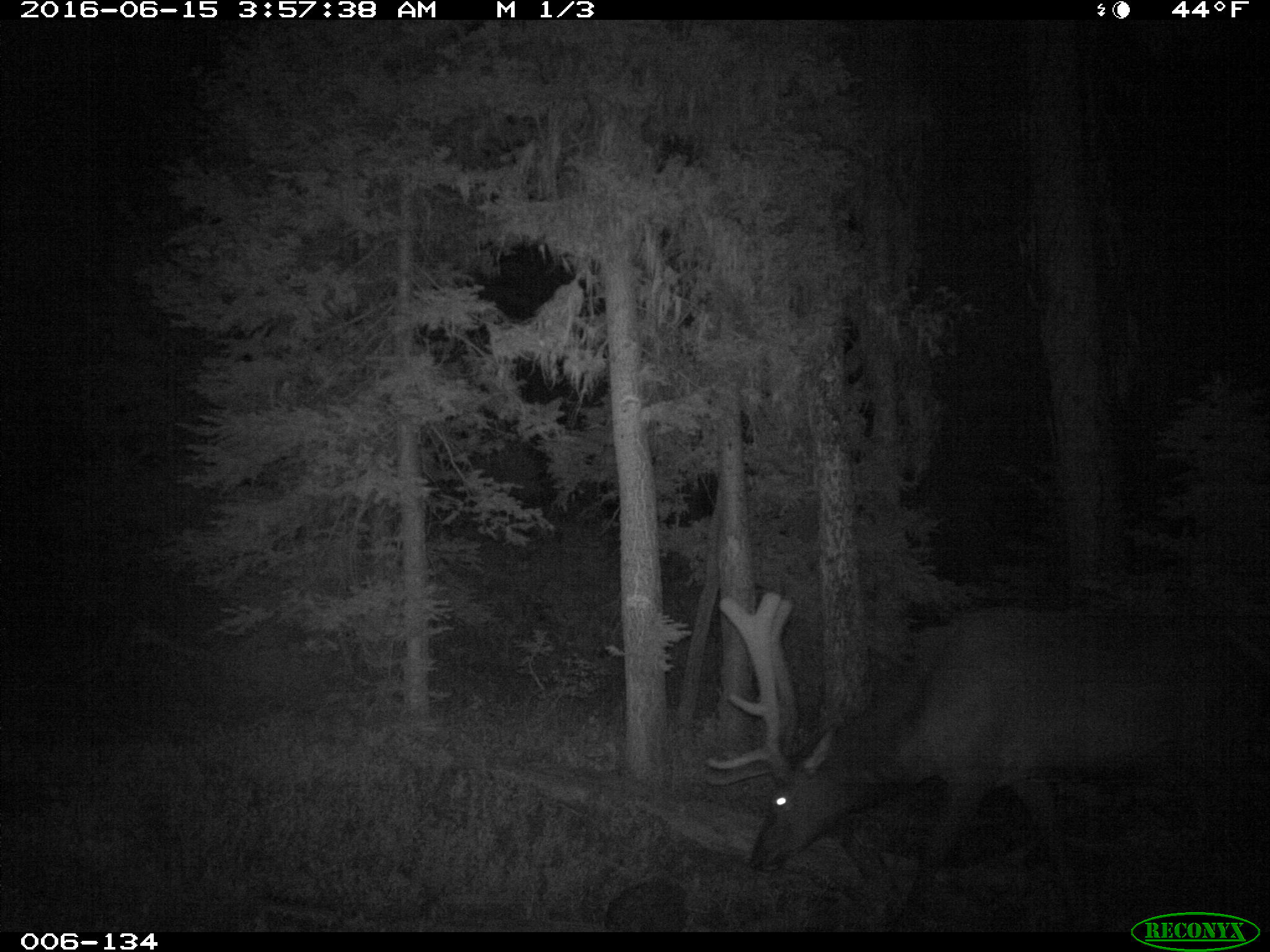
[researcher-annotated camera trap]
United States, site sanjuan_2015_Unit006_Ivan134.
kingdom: Animalia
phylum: Chordata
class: Mammalia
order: Artiodactyla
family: Cervidae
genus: Cervus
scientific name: Cervus elaphus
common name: red deer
Cervus elaphus (red deer).